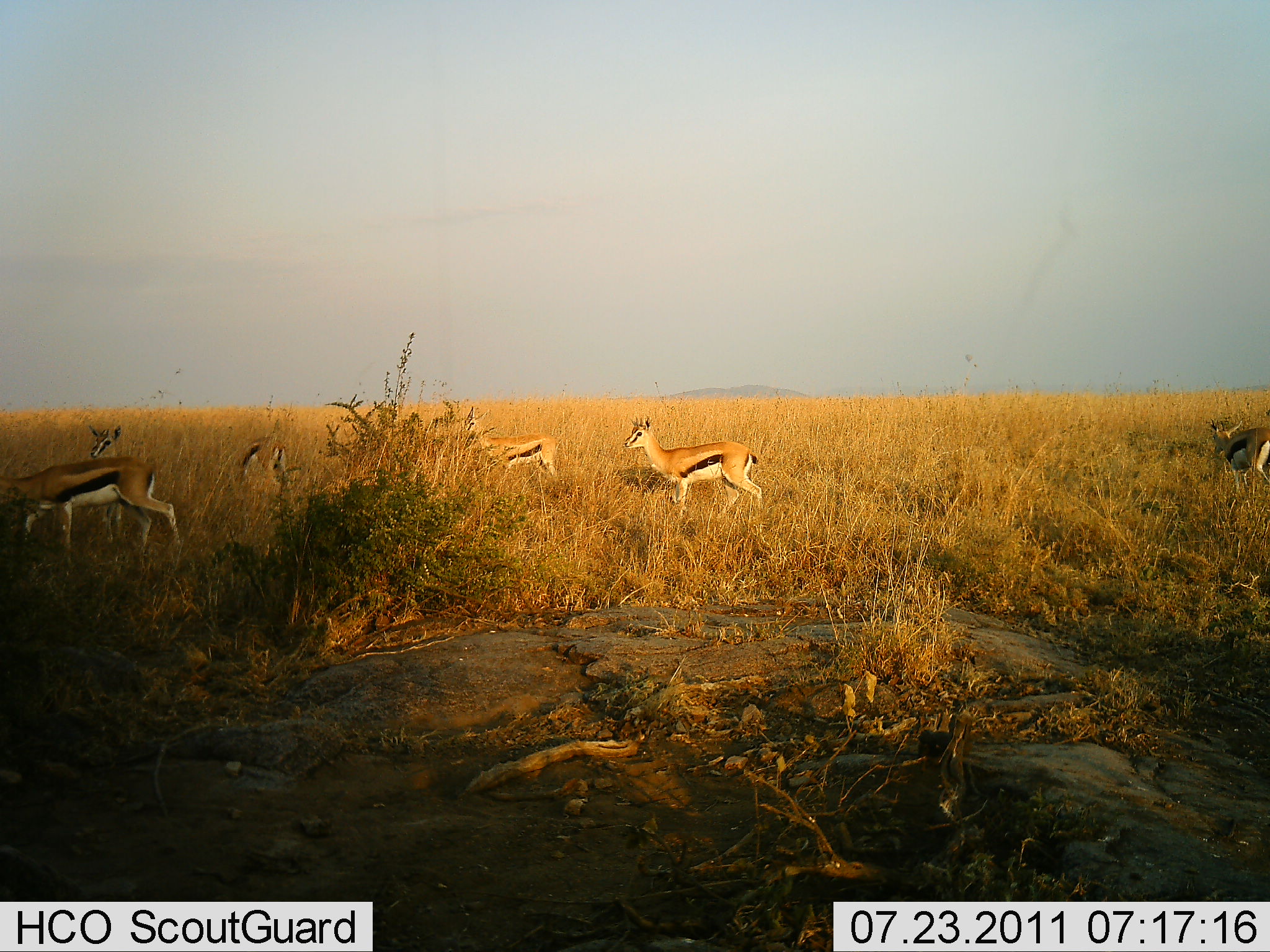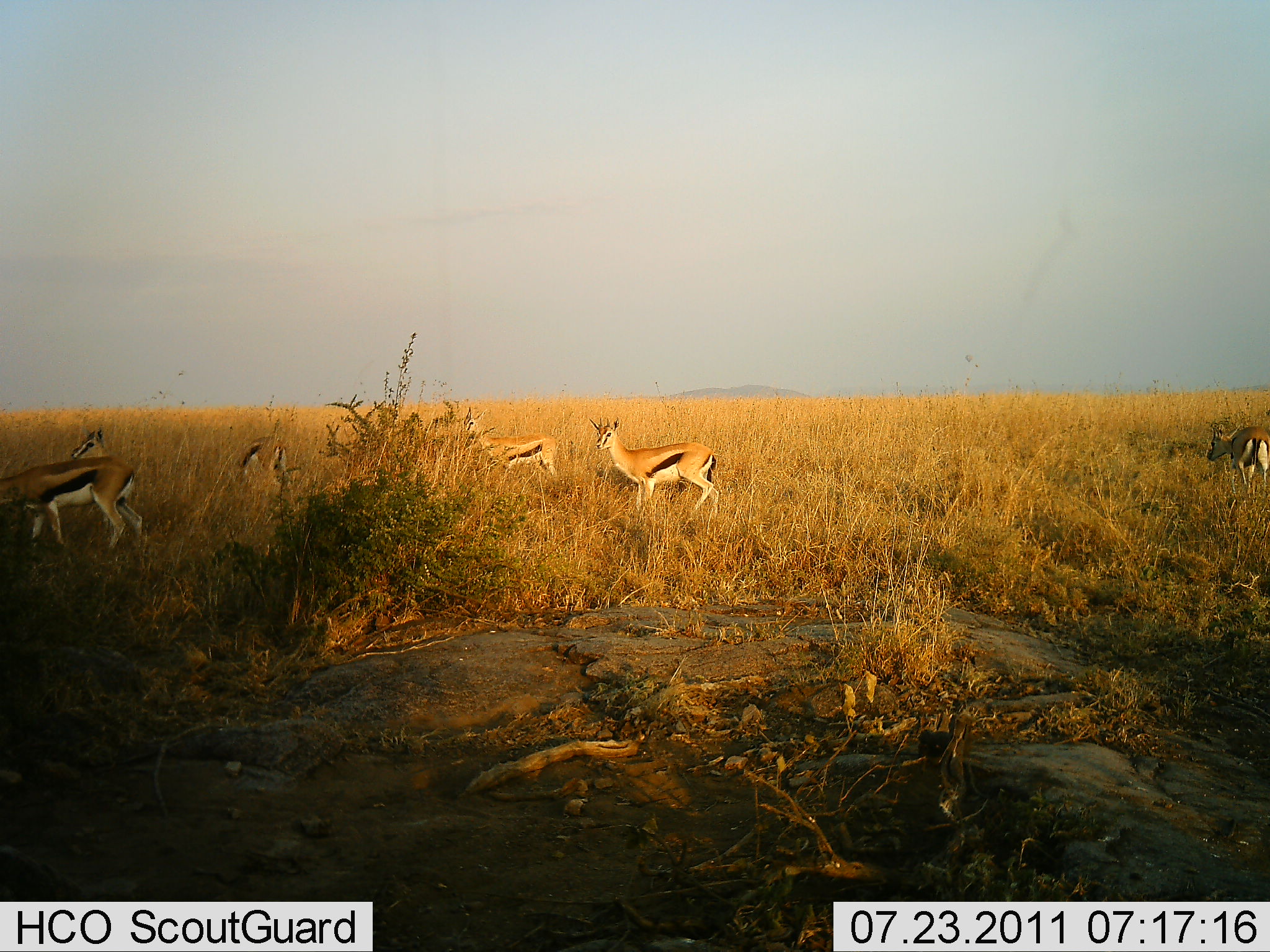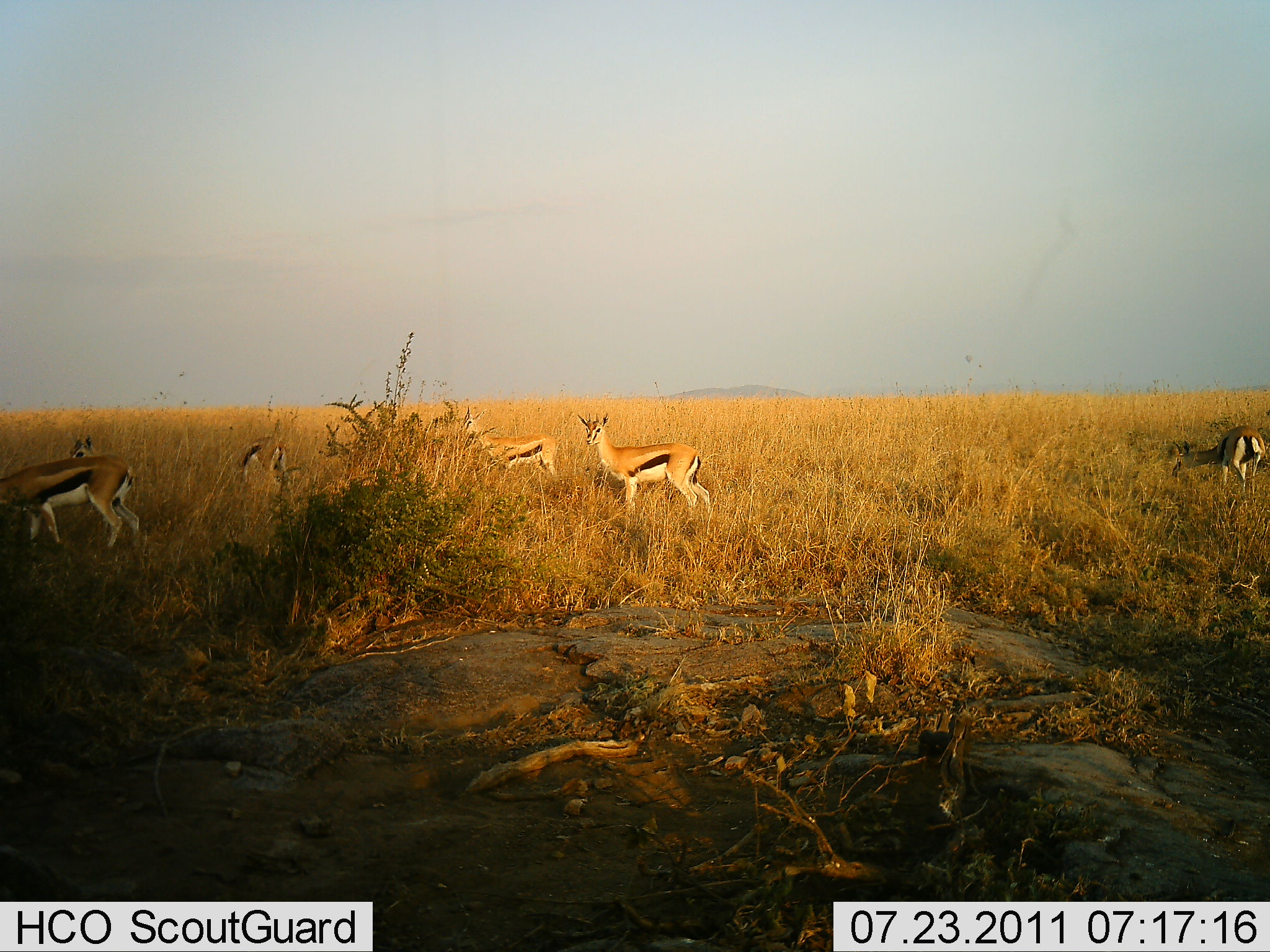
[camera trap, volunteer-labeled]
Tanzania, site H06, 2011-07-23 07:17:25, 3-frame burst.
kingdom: Animalia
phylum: Chordata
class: Mammalia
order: Artiodactyla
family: Bovidae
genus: Eudorcas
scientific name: Eudorcas thomsonii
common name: thomson's gazelle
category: gazellethomsons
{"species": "gazellethomsons (thomson's gazelle) (Eudorcas thomsonii)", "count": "7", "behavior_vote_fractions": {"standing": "71%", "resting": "14%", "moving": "50%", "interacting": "0%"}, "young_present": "0%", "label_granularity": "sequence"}